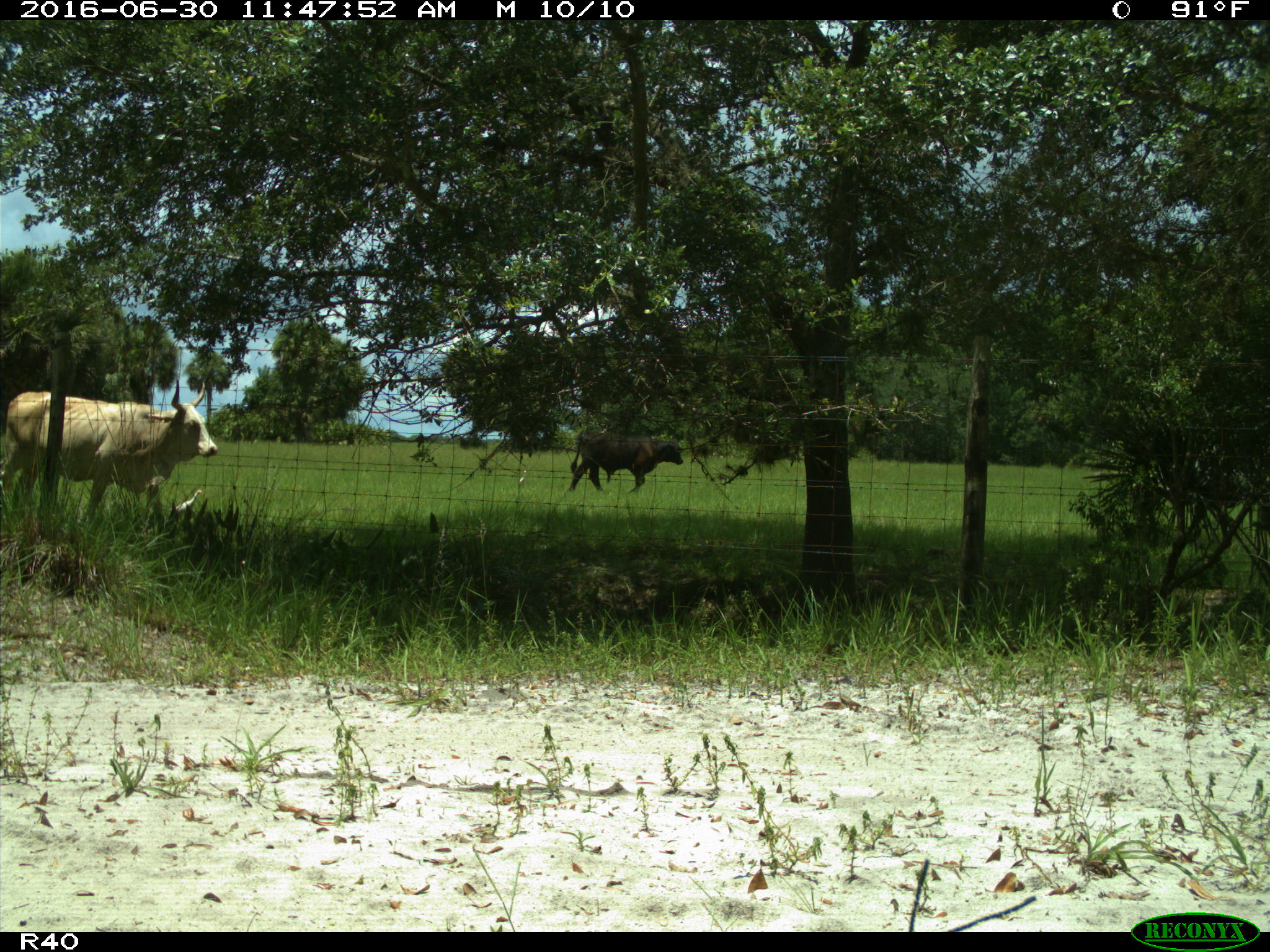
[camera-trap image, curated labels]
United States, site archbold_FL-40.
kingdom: Animalia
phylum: Chordata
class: Mammalia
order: Artiodactyla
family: Bovidae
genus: Bos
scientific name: Bos taurus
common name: domestic cow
Bos taurus (domestic cow).